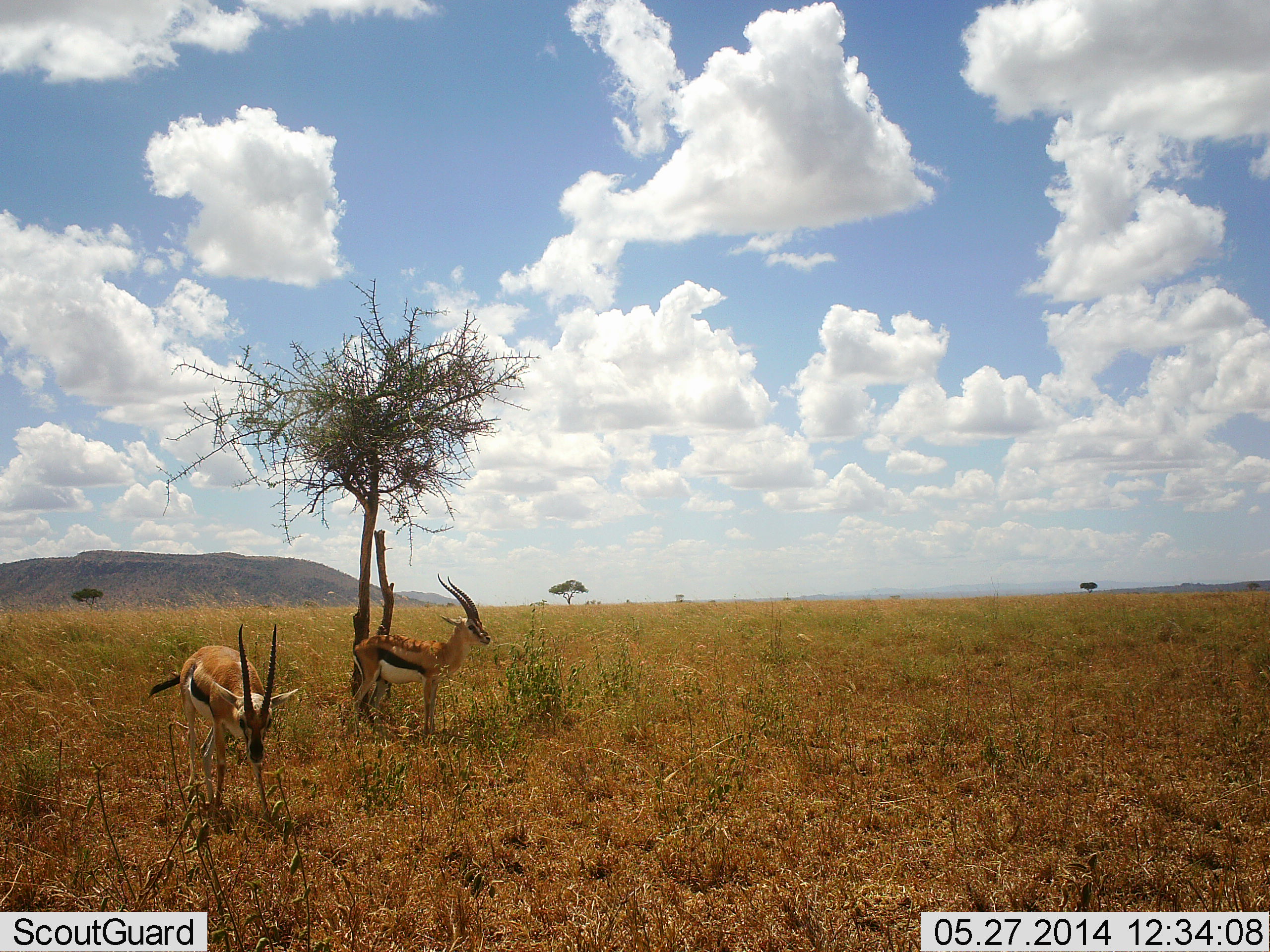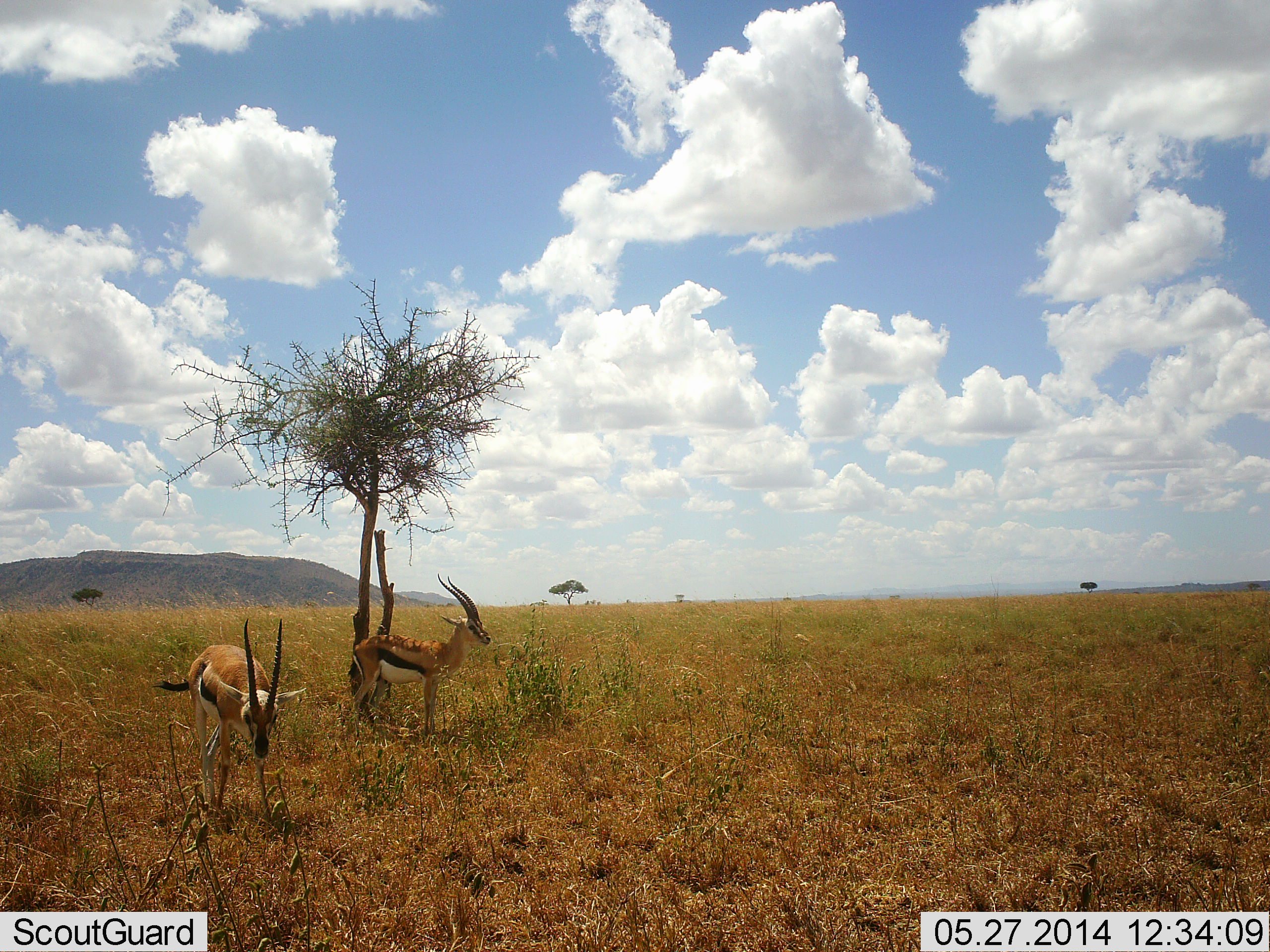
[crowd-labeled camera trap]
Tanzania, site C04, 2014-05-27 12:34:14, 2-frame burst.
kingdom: Animalia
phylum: Chordata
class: Mammalia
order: Artiodactyla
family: Bovidae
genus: Eudorcas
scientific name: Eudorcas thomsonii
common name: thomson's gazelle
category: gazellethomsons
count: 2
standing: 80%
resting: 0%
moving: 20%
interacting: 0%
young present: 0%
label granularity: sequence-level